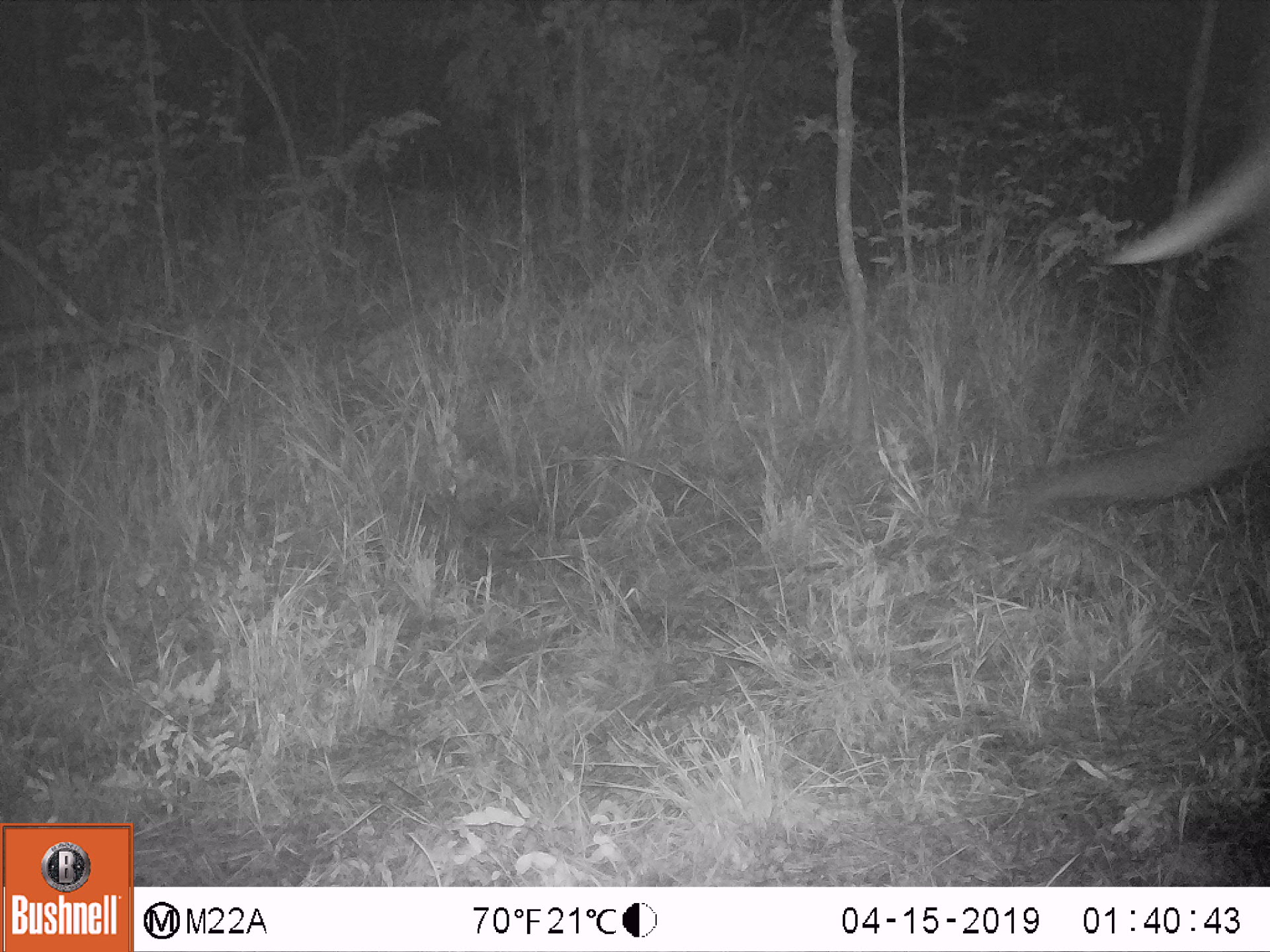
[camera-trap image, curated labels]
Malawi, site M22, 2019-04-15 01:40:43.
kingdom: Animalia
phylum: Chordata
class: Mammalia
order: Proboscidea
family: Elephantidae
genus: Loxodonta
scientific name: Loxodonta africana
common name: african savanna elephant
African savanna elephant (Loxodonta africana), count 1.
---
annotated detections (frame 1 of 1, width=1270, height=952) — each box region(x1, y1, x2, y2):
african savanna elephant: region(996, 126, 1269, 560)